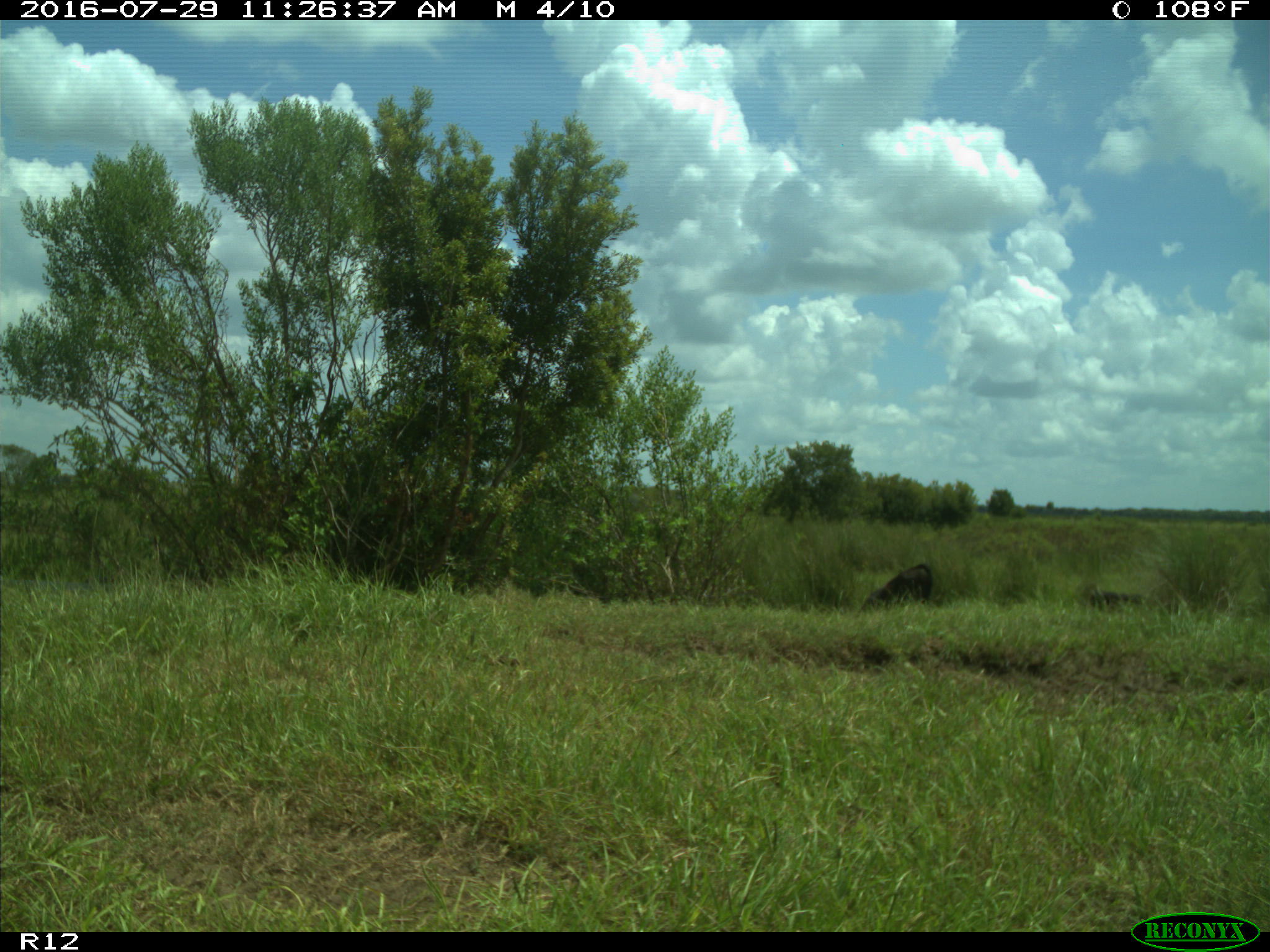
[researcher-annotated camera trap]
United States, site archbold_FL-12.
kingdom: Animalia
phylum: Chordata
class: Mammalia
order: Artiodactyla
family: Bovidae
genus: Bos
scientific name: Bos taurus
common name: domestic cow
Bos taurus (domestic cow).